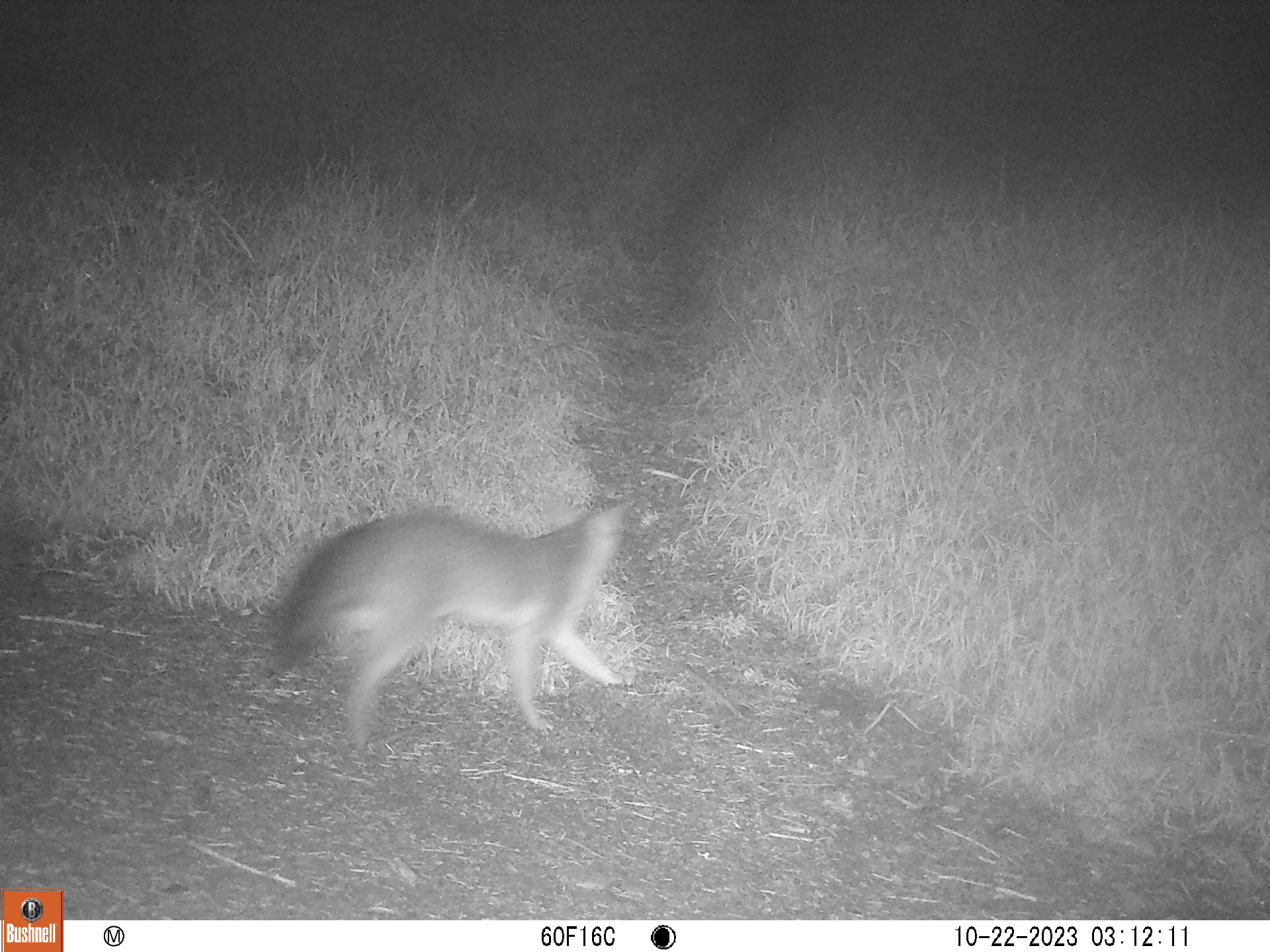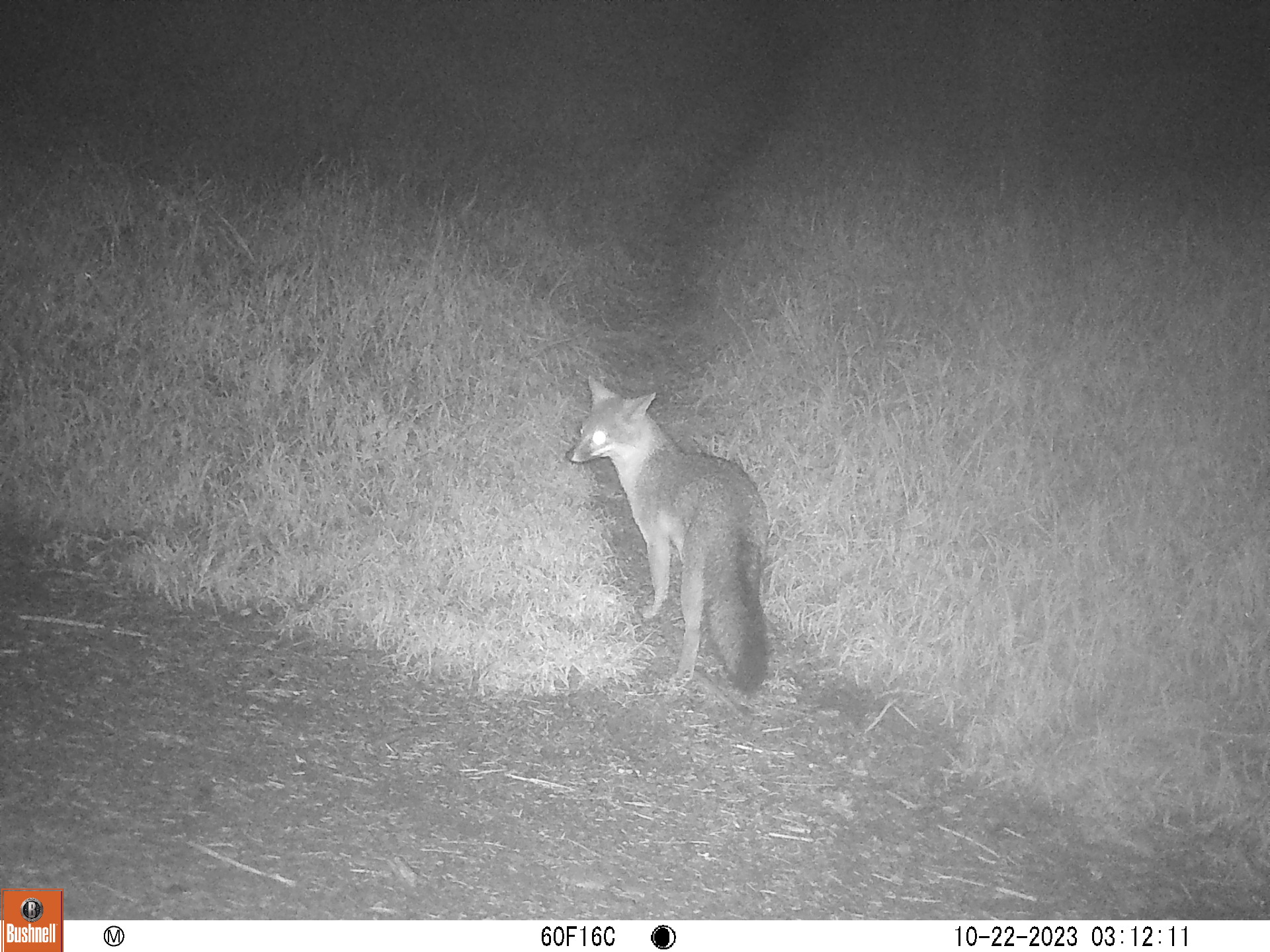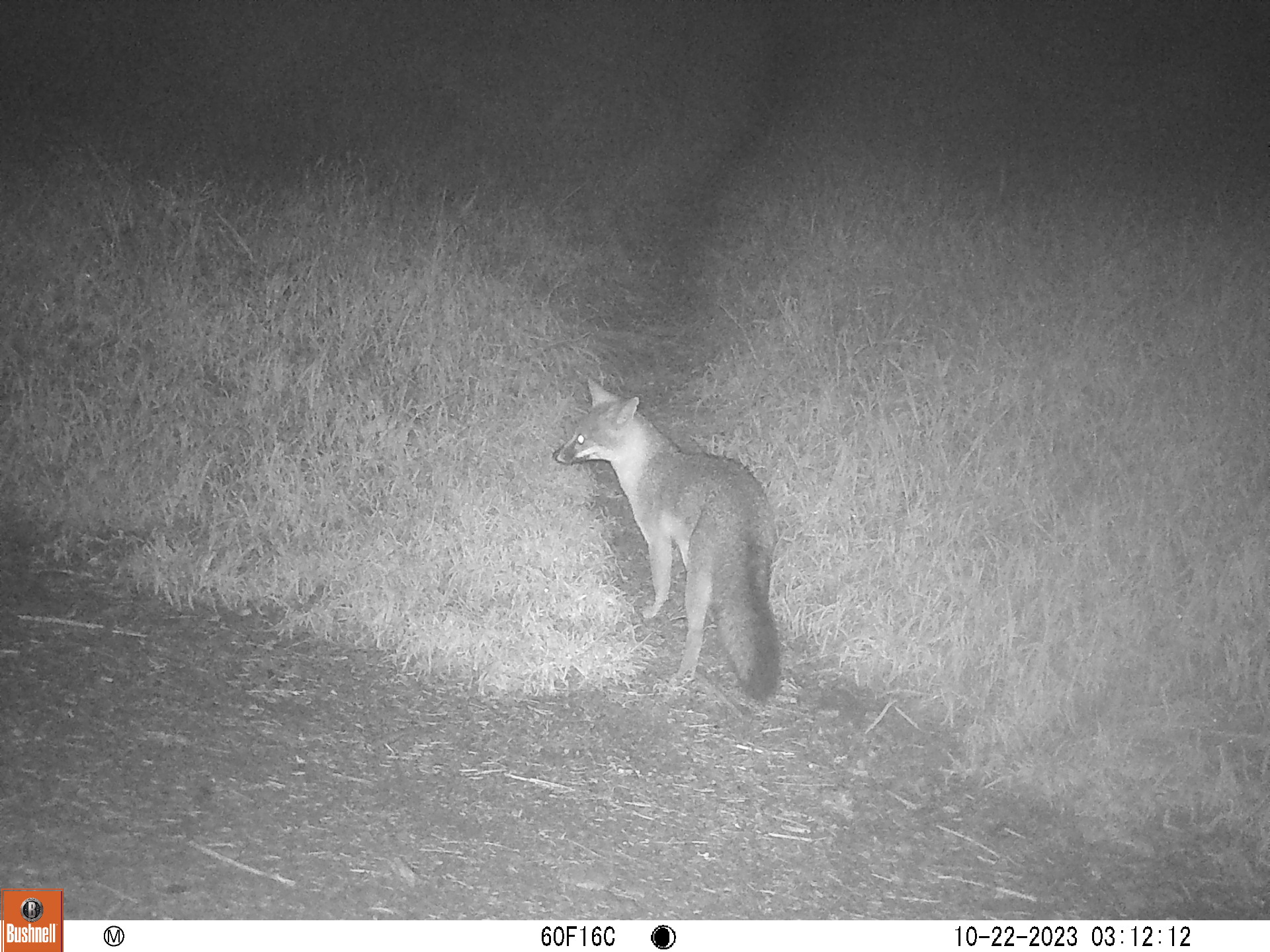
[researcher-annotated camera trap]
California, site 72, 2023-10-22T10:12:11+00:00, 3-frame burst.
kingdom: Animalia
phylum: Chordata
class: Mammalia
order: Carnivora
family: Canidae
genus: Urocyon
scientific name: Urocyon cinereoargenteus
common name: gray fox